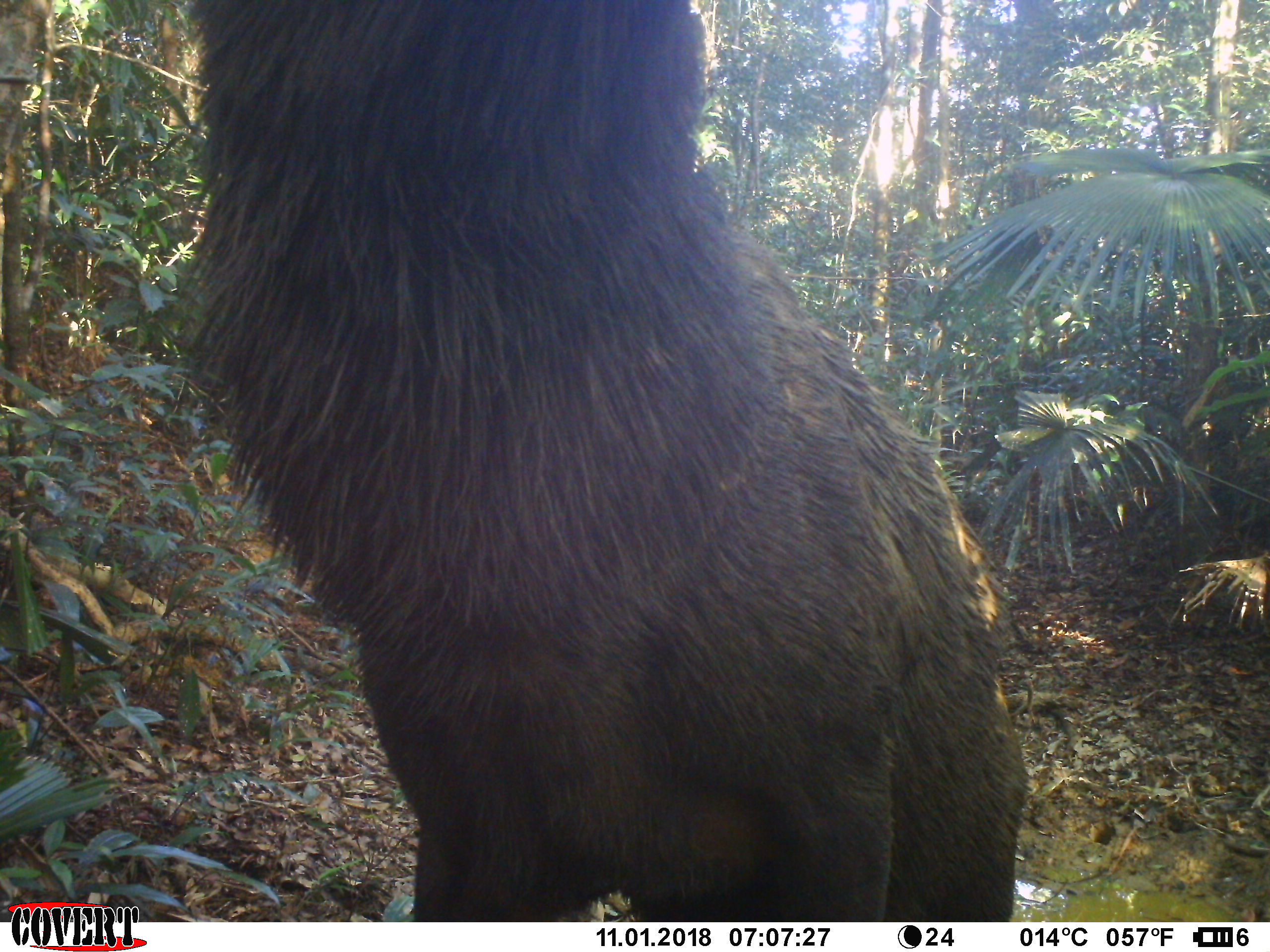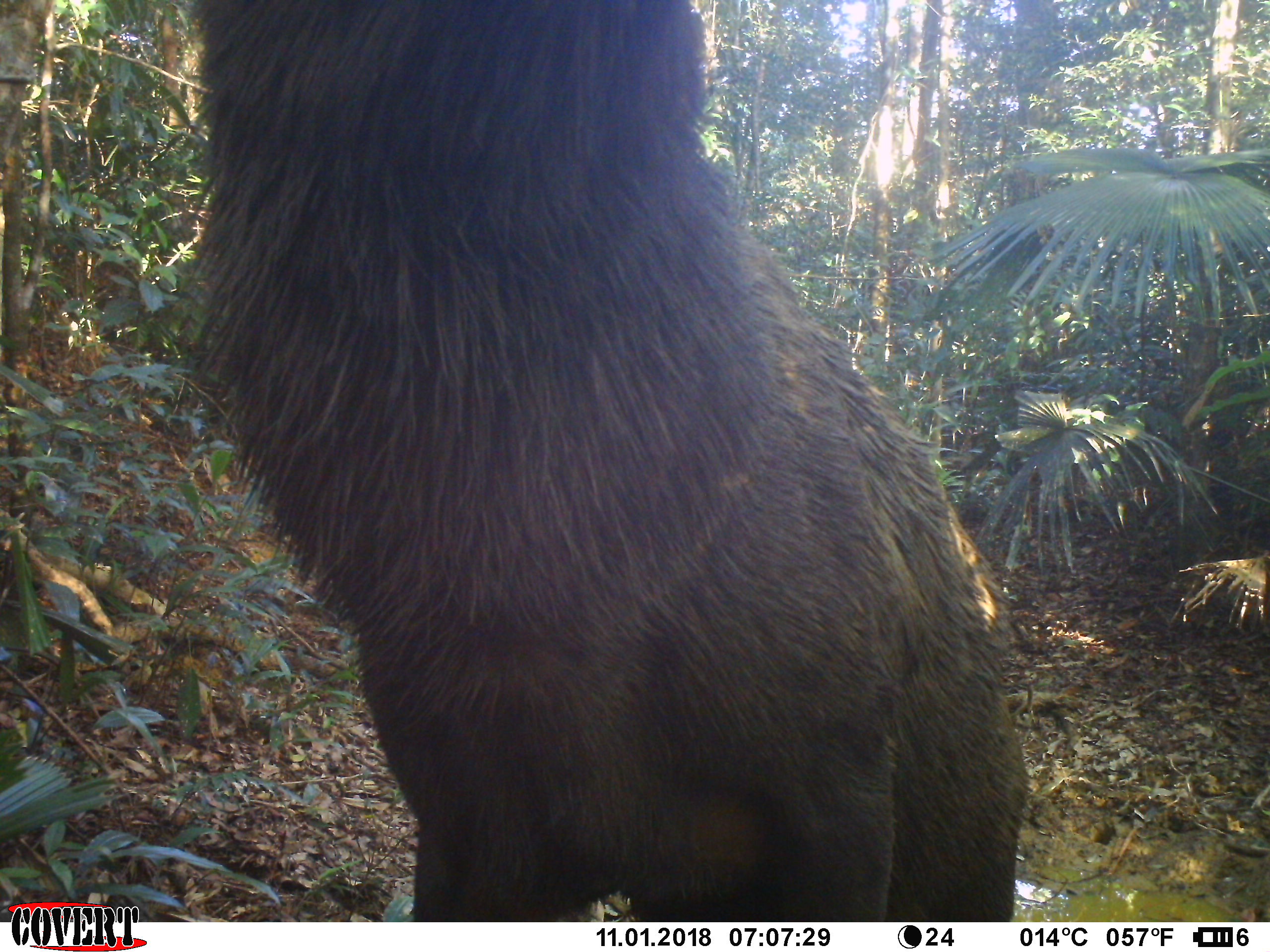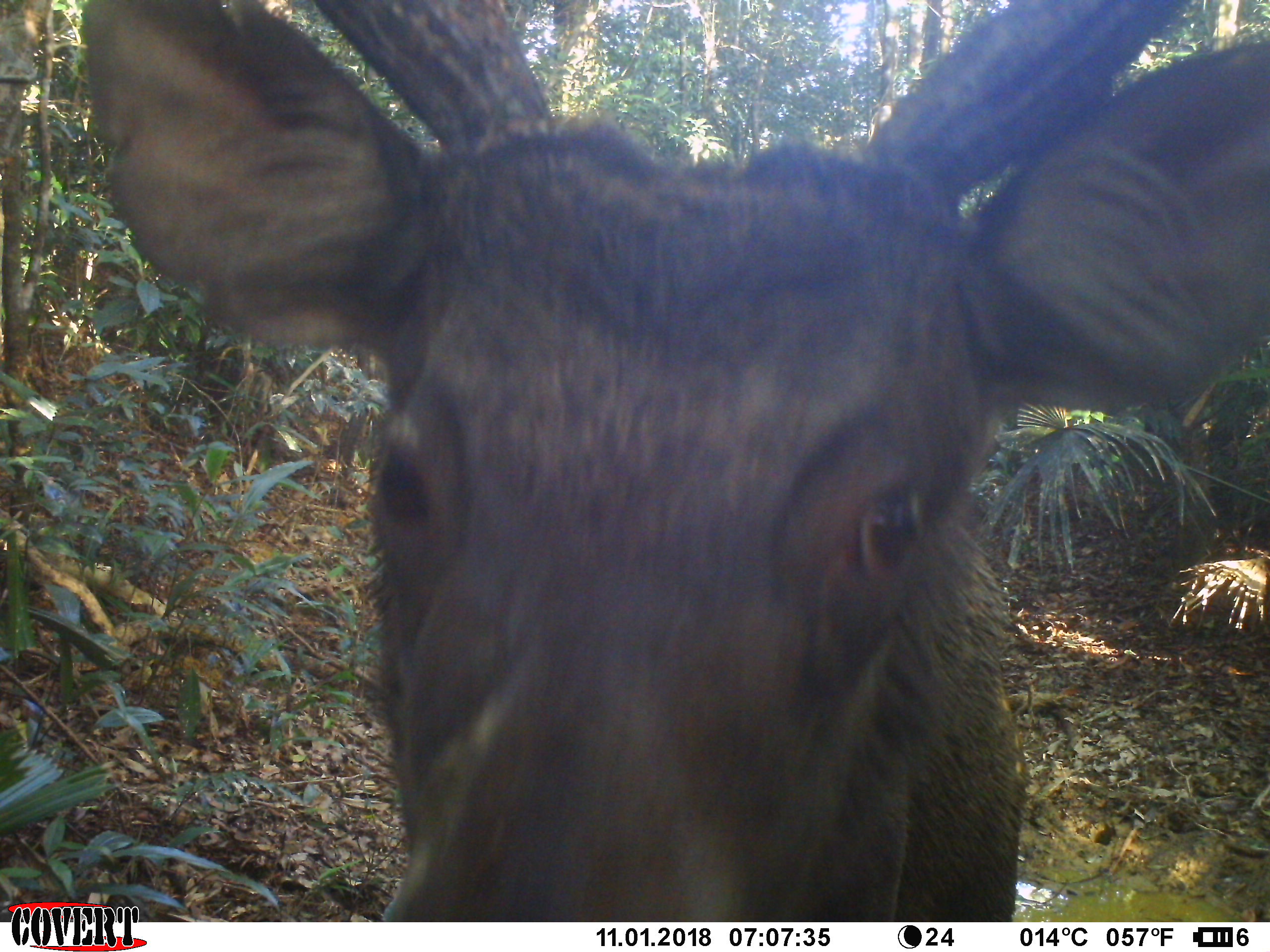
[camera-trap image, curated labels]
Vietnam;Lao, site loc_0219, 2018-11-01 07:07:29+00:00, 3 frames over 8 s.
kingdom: Animalia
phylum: Chordata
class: Mammalia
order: Artiodactyla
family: Cervidae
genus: Rusa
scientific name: Rusa unicolor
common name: sambar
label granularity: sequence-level